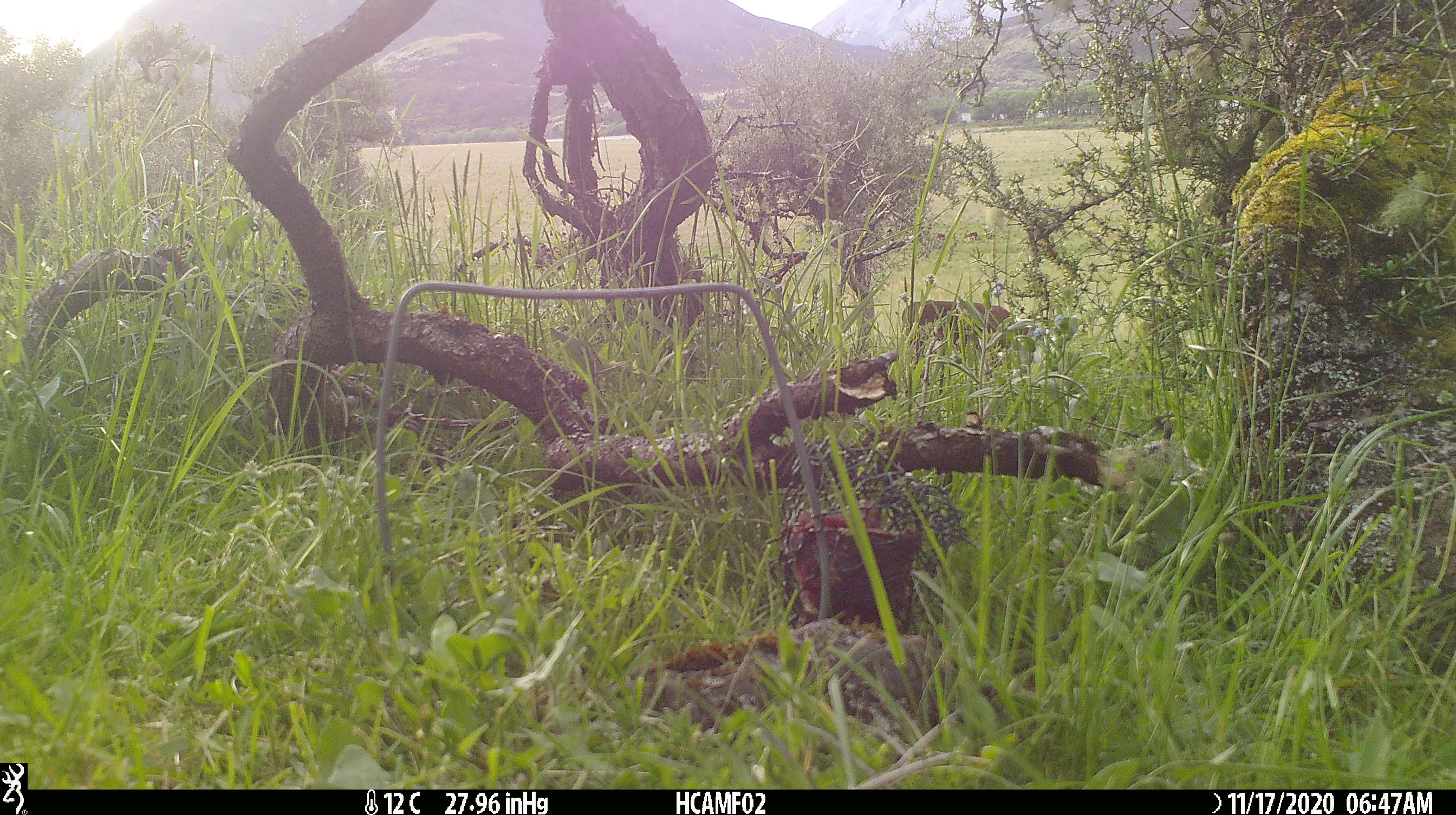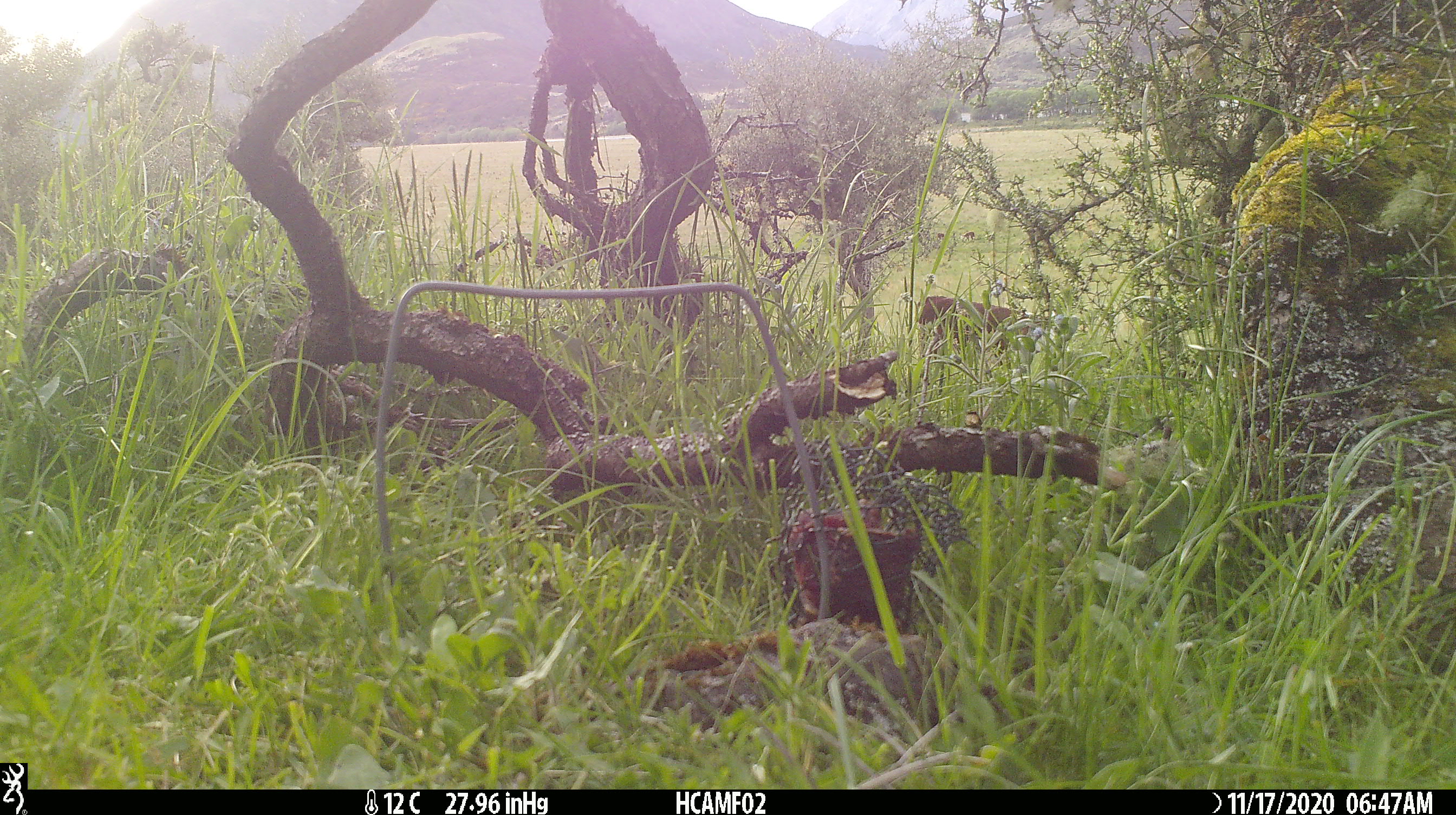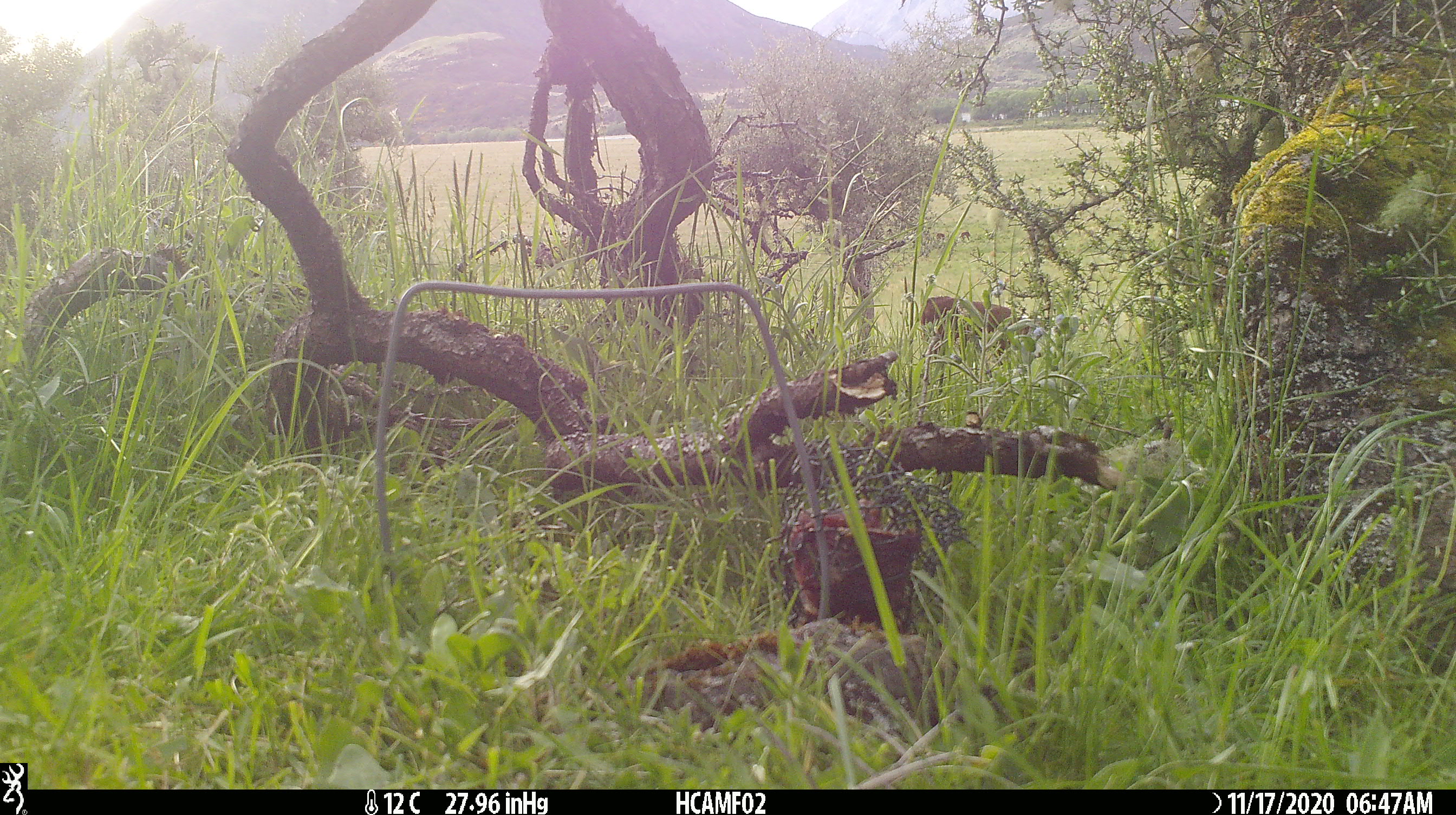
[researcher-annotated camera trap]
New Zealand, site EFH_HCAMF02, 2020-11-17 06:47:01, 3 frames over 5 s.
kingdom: Animalia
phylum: Chordata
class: Mammalia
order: Artiodactyla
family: Bovidae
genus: Bos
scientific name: Bos taurus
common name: domestic cow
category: cow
Cow (domestic cow) (Bos taurus).